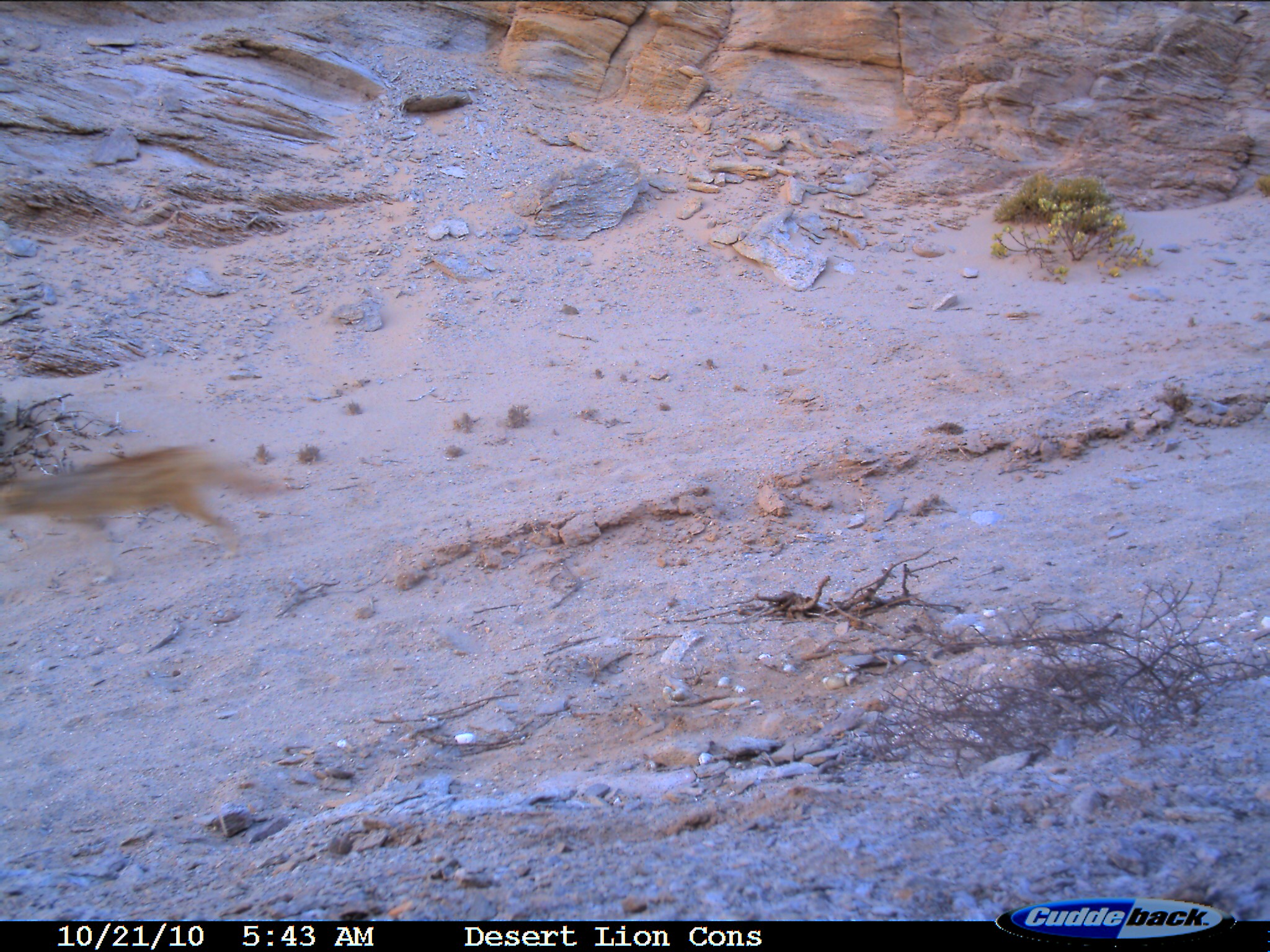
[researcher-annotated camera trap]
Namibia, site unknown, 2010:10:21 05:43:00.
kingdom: Animalia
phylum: Chordata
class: Mammalia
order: Carnivora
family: Canidae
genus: Lupulella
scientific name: Lupulella mesomelas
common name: black-backed jackal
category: canis mesomelas